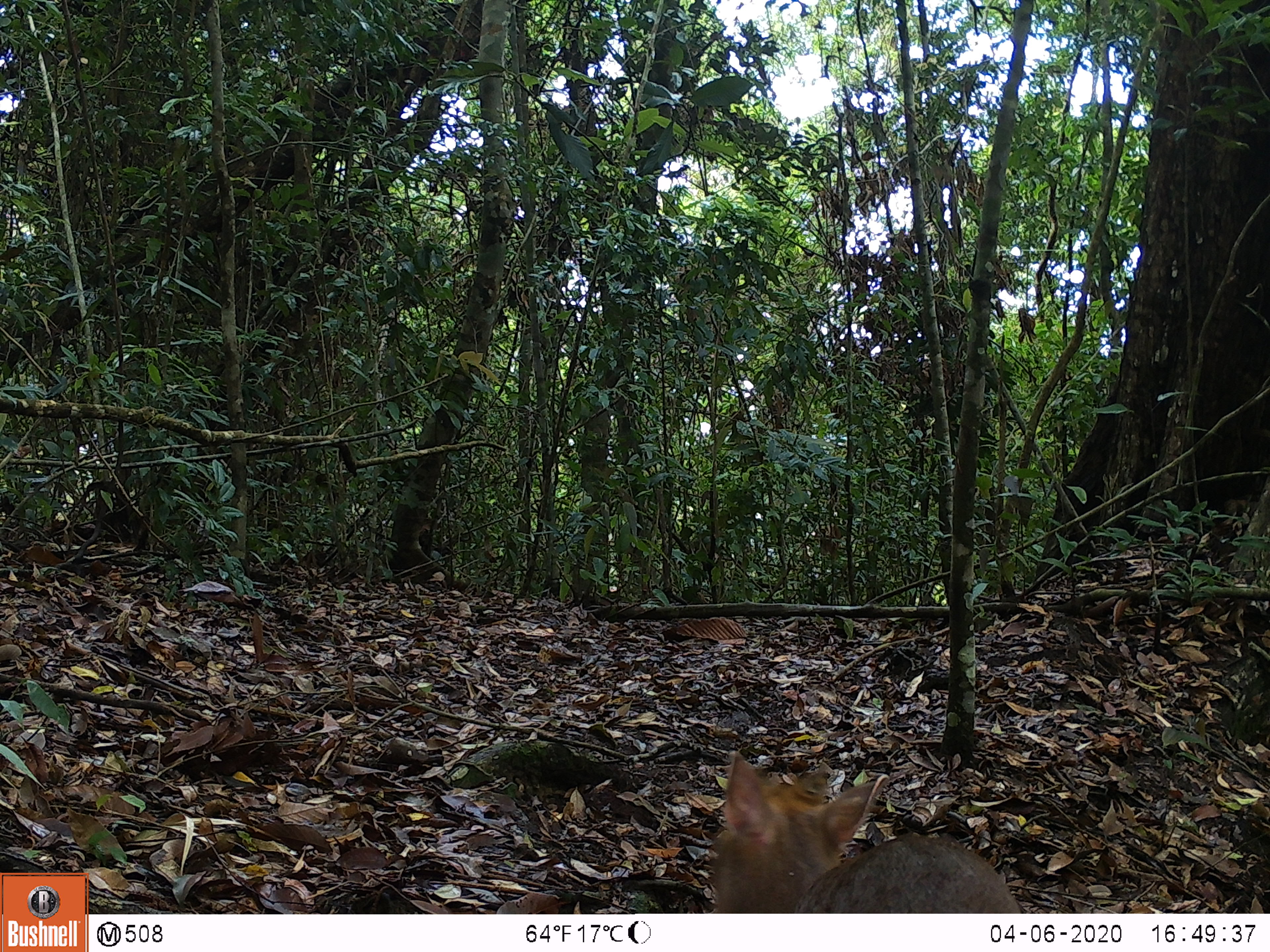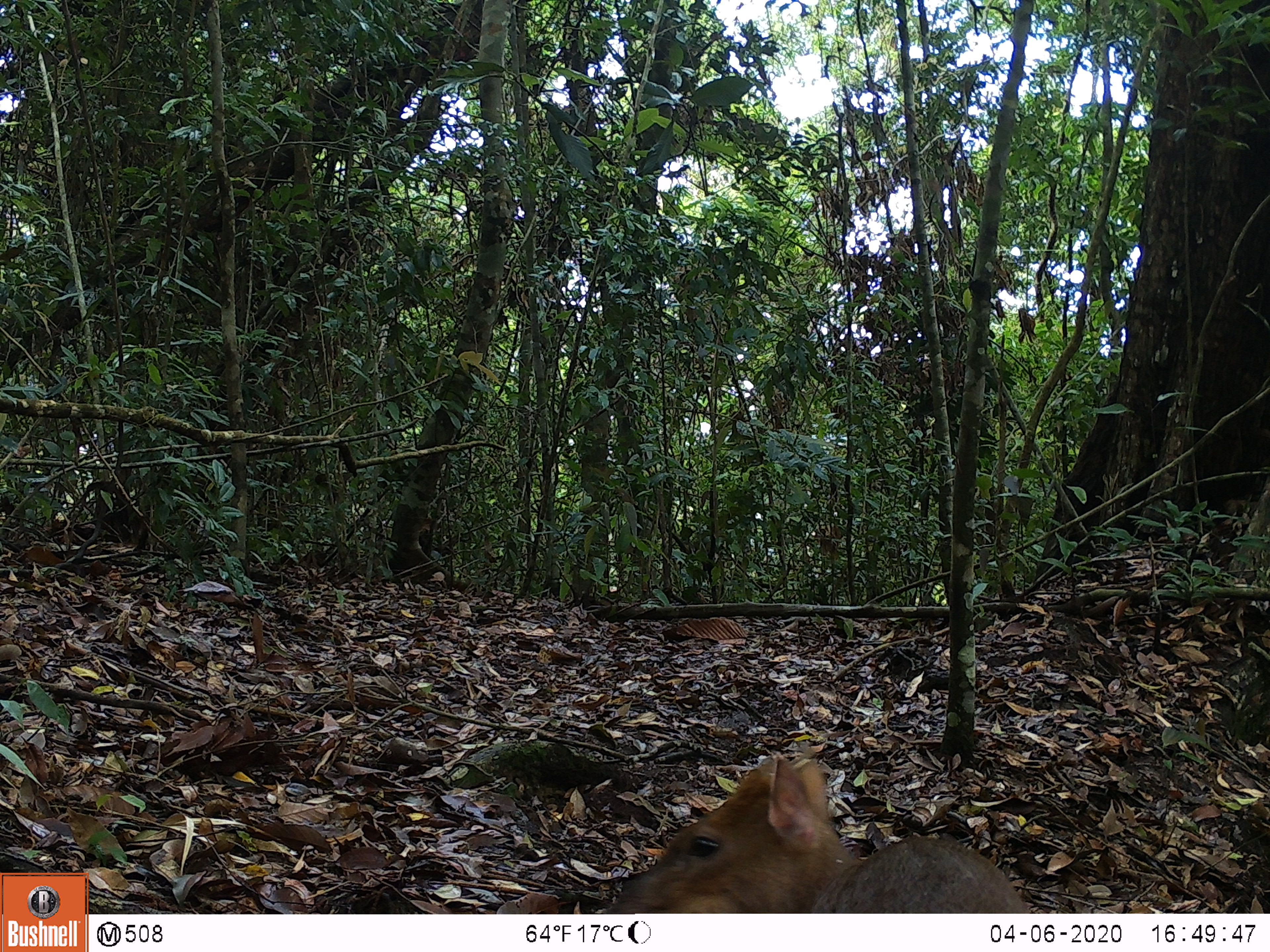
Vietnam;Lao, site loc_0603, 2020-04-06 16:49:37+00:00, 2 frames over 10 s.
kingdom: Animalia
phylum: Chordata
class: Mammalia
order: Artiodactyla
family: Cervidae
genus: Muntiacus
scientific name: Muntiacus rooseveltorum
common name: roosevelt's muntjac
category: roosevelts muntjac group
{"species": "roosevelts muntjac group (roosevelt's muntjac) (Muntiacus rooseveltorum)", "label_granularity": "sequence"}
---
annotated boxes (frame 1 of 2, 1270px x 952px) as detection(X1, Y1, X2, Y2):
roosevelts muntjac group: detection(712, 751, 1021, 913)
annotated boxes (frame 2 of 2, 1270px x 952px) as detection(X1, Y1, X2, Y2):
roosevelts muntjac group: detection(605, 754, 1029, 914)